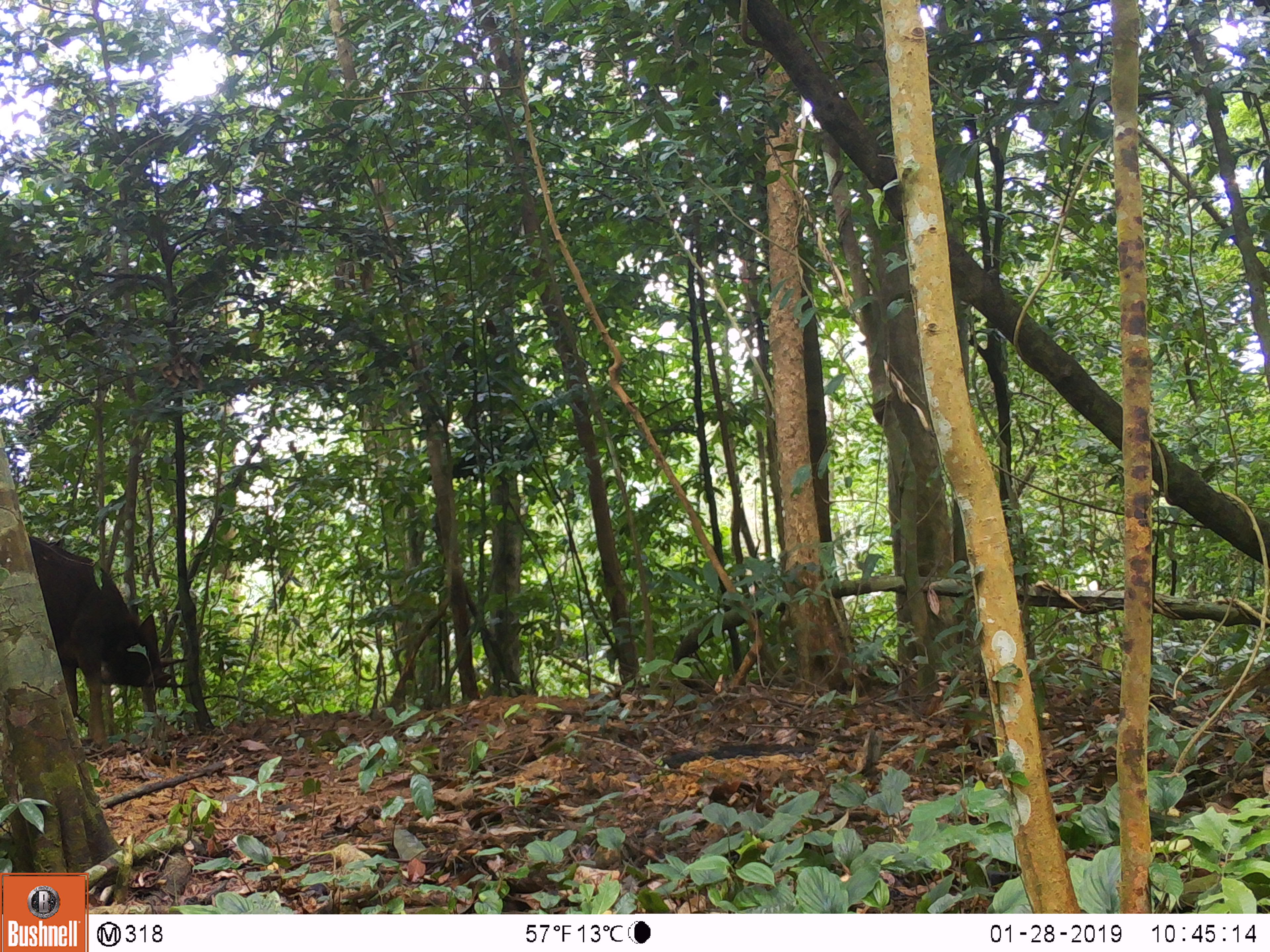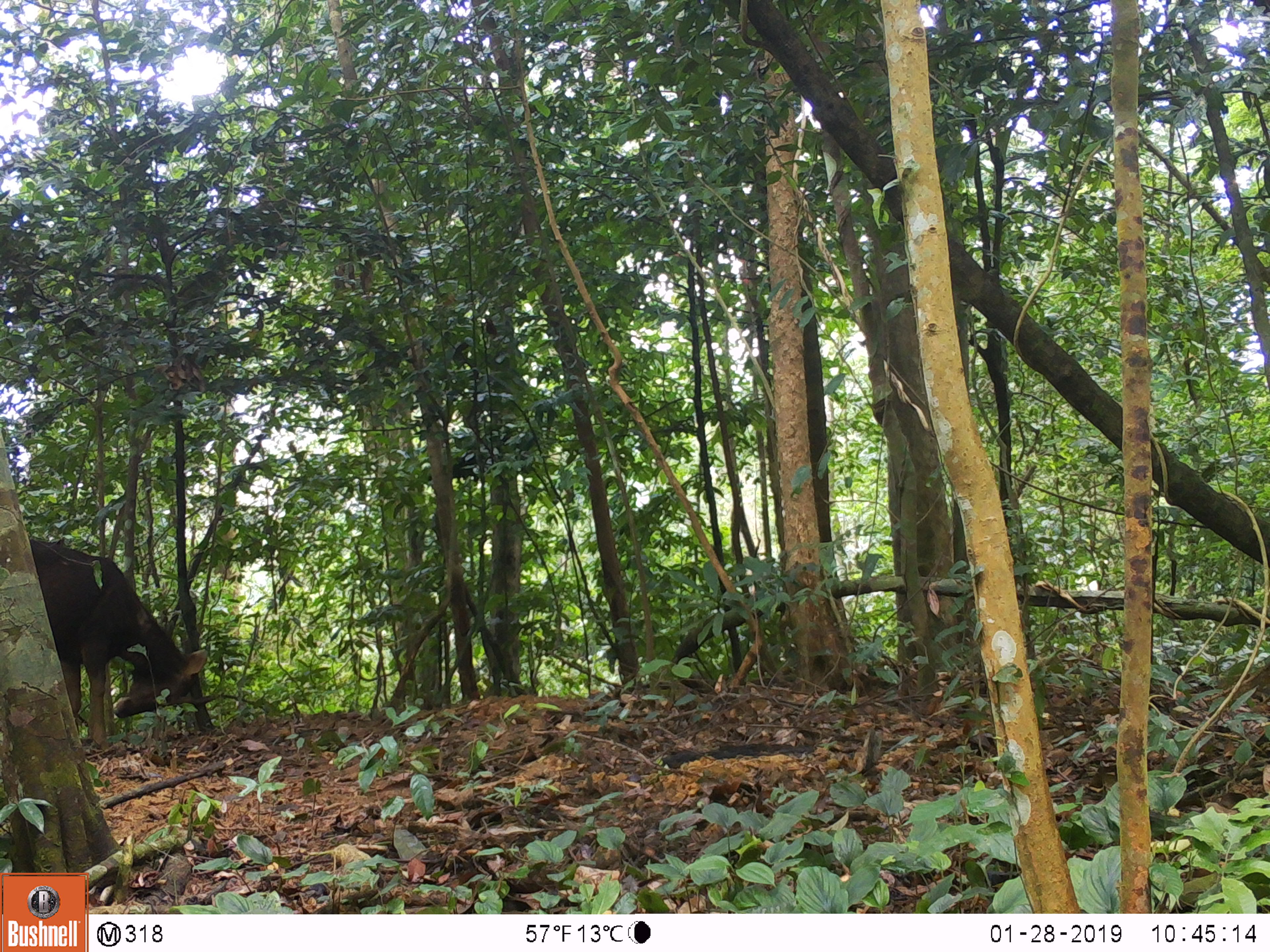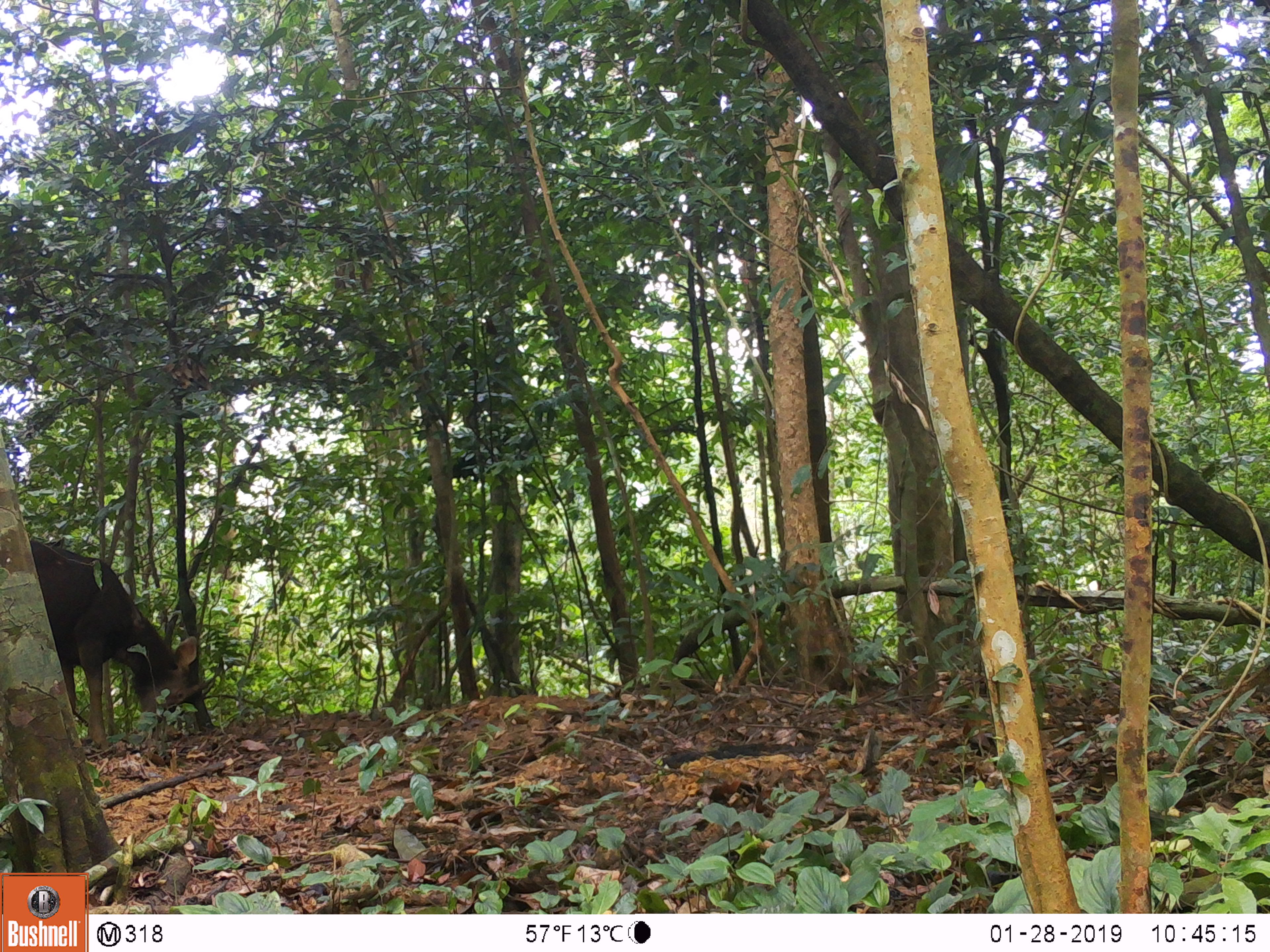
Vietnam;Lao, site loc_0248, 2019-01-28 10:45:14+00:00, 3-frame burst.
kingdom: Animalia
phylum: Chordata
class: Mammalia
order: Artiodactyla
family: Cervidae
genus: Rusa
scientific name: Rusa unicolor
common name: sambar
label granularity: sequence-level